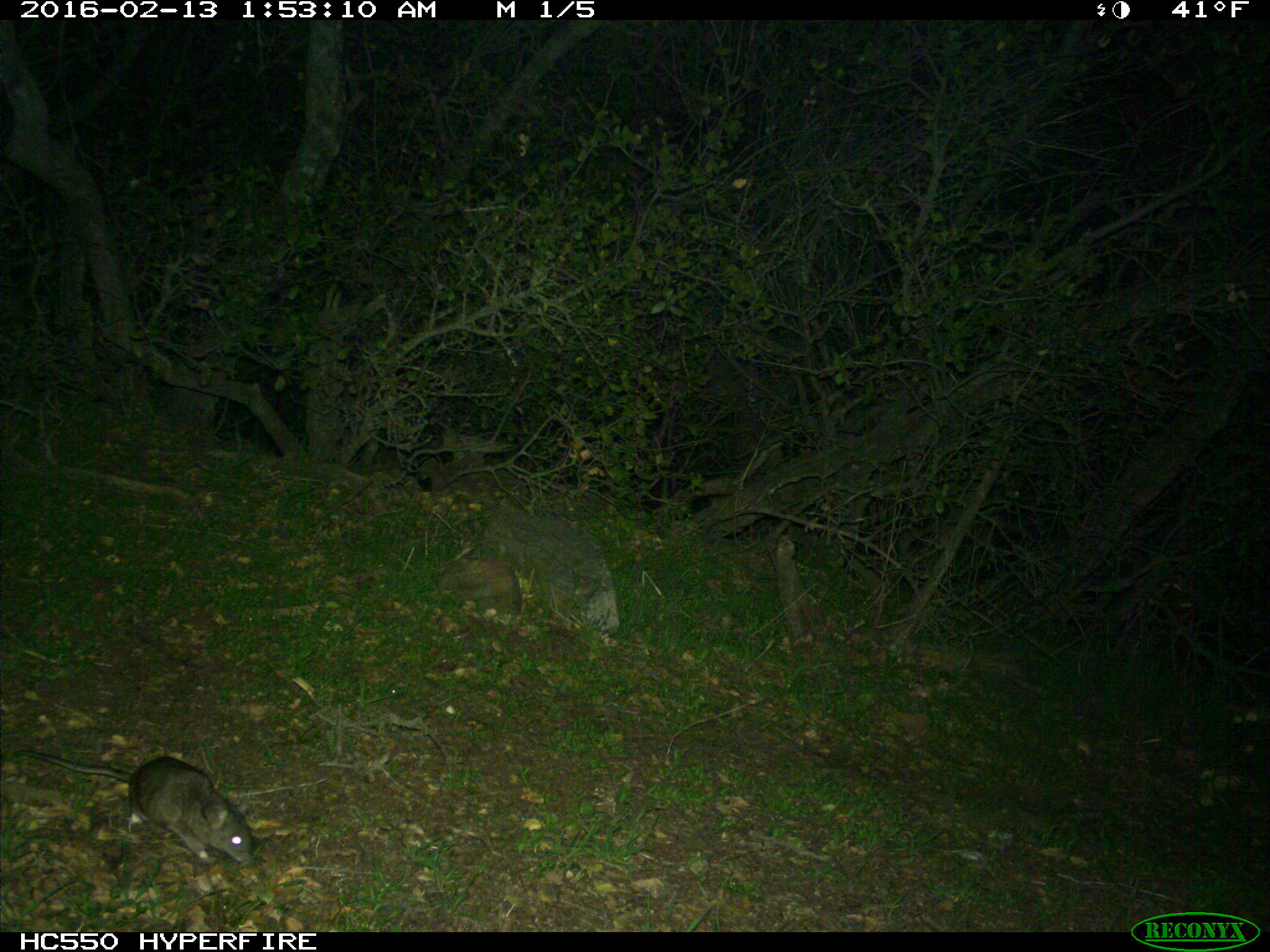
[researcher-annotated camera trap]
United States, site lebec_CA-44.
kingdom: Animalia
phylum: Chordata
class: Mammalia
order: Rodentia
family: Cricetidae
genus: Neotoma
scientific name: Neotoma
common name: pack rat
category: unidentified pack rat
Unidentified pack rat (pack rat) (Neotoma).